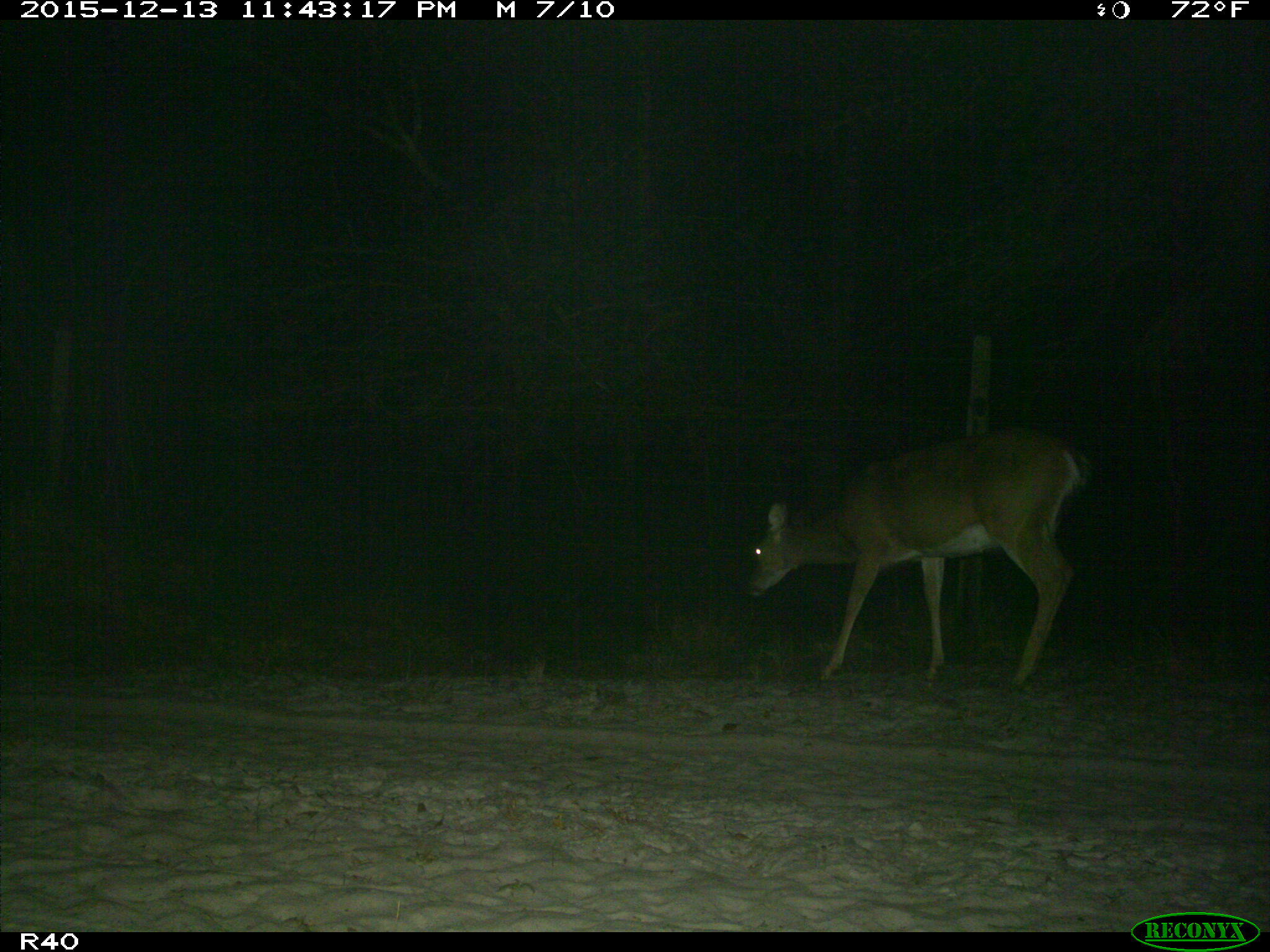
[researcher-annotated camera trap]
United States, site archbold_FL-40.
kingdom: Animalia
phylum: Chordata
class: Mammalia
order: Artiodactyla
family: Cervidae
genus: Odocoileus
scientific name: Odocoileus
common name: deer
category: unidentified deer